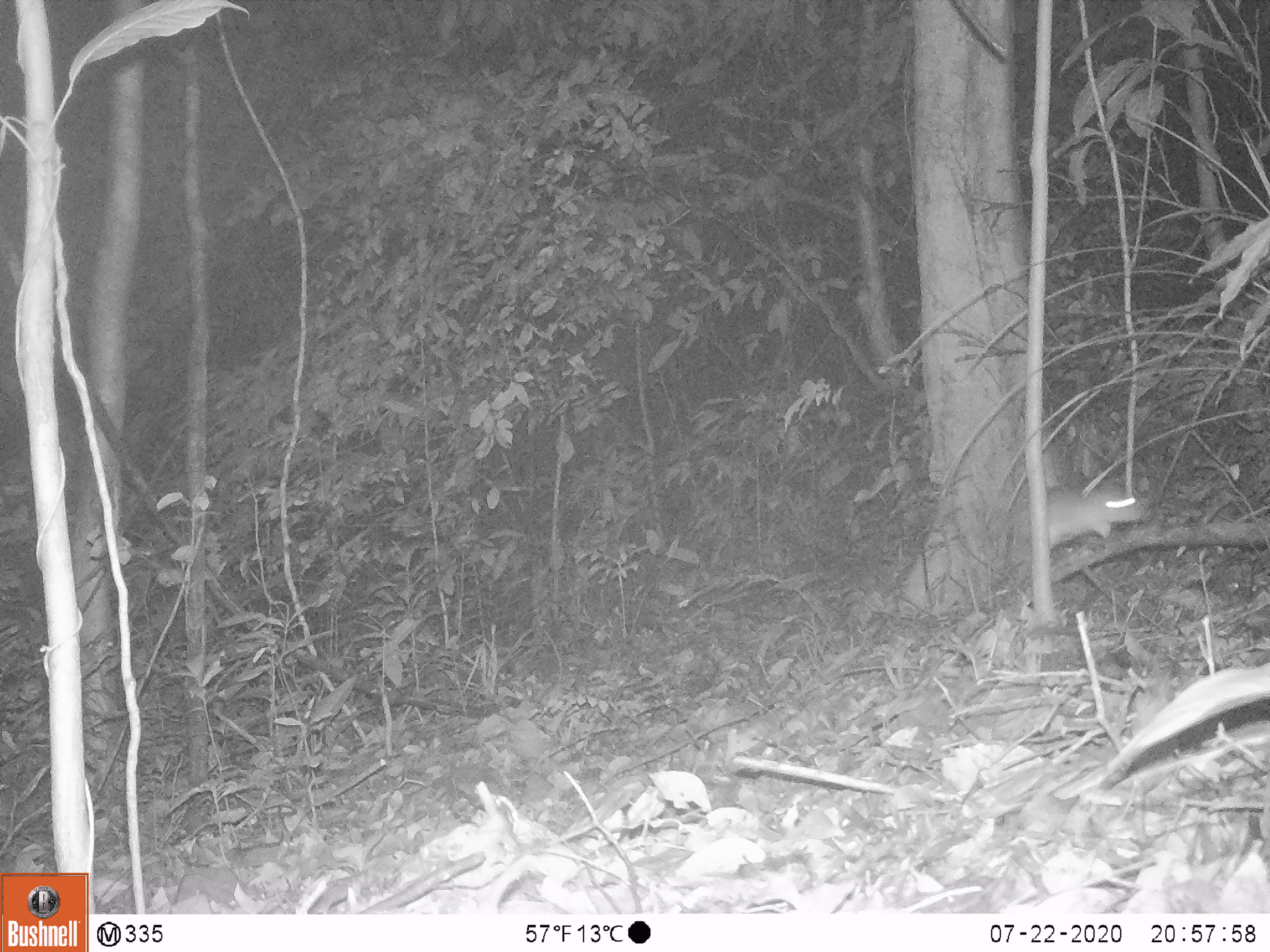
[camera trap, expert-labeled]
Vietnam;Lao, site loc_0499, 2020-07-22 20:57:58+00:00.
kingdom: Animalia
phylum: Chordata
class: Mammalia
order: Rodentia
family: Muridae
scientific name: Muridae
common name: old-world mice and rats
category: unidentified murid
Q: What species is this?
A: Unidentified murid (old-world mice and rats) (Muridae).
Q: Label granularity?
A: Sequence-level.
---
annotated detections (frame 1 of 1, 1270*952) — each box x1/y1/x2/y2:
unidentified murid: 1026/487/1143/544